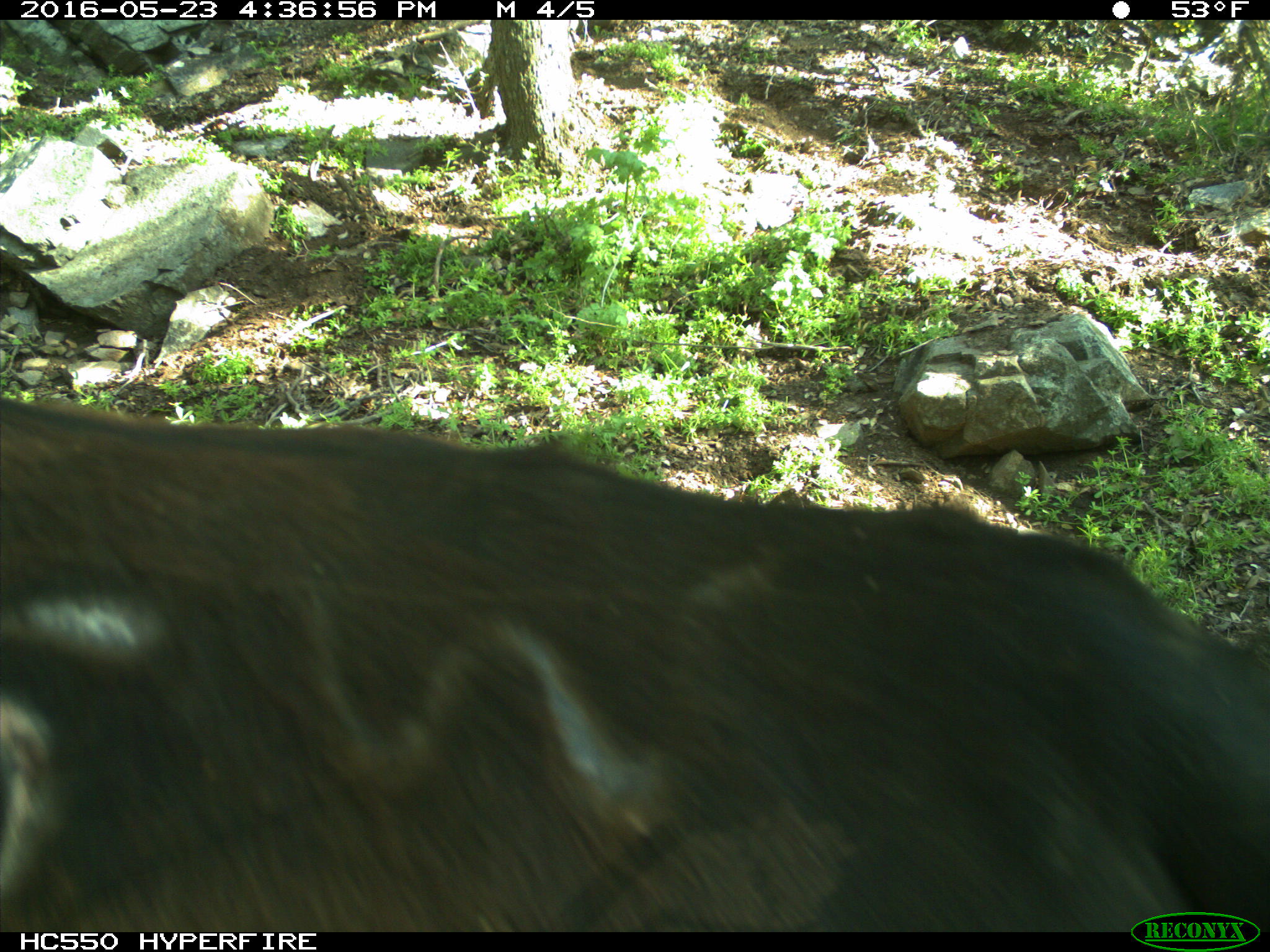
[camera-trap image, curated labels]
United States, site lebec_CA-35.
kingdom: Animalia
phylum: Chordata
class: Mammalia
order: Artiodactyla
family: Bovidae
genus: Bos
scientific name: Bos taurus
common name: domestic cow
Bos taurus (domestic cow).